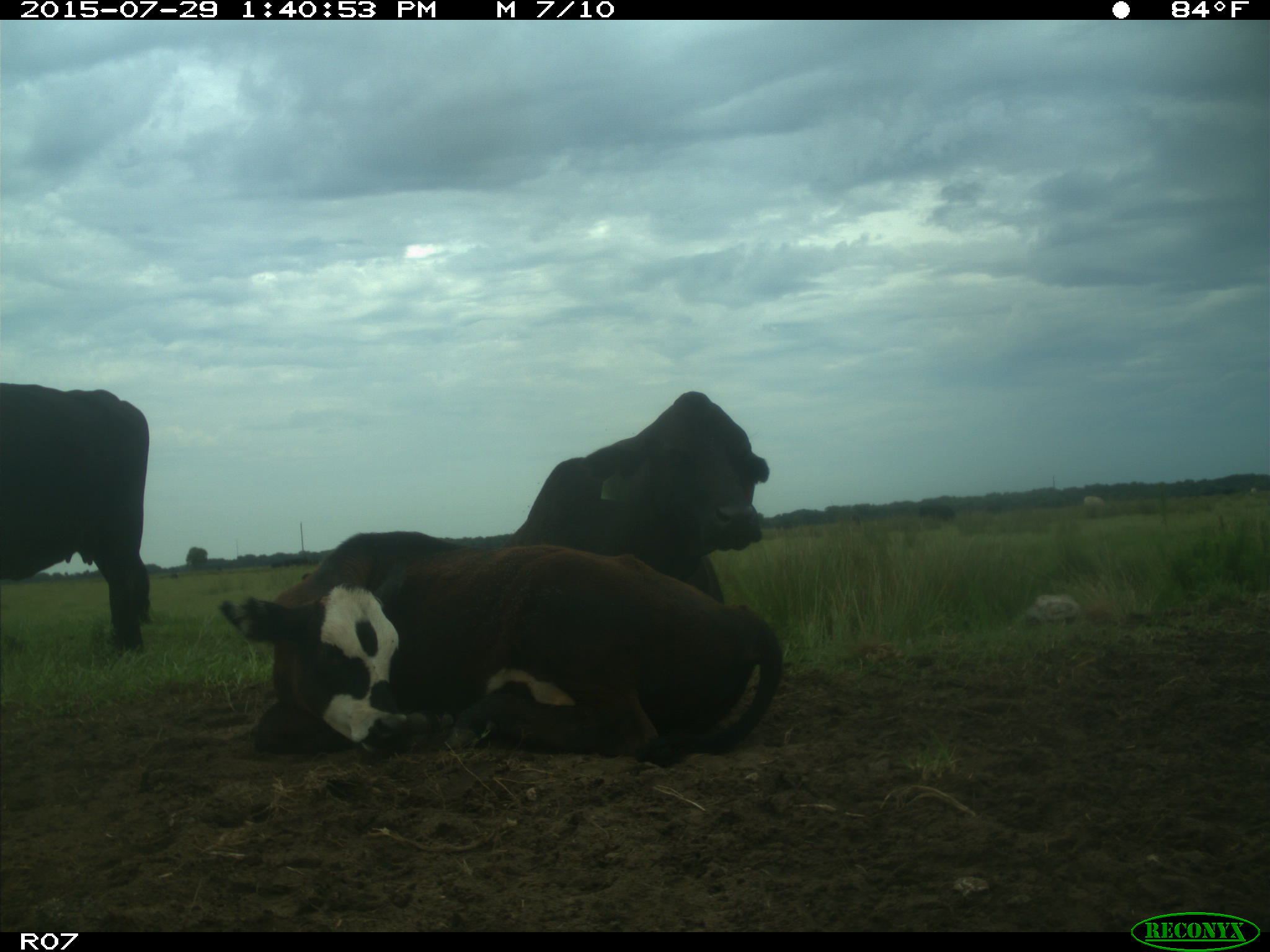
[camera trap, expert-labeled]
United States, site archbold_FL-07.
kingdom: Animalia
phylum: Chordata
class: Mammalia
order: Artiodactyla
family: Bovidae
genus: Bos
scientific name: Bos taurus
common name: domestic cow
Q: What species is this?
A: Bos taurus (domestic cow).